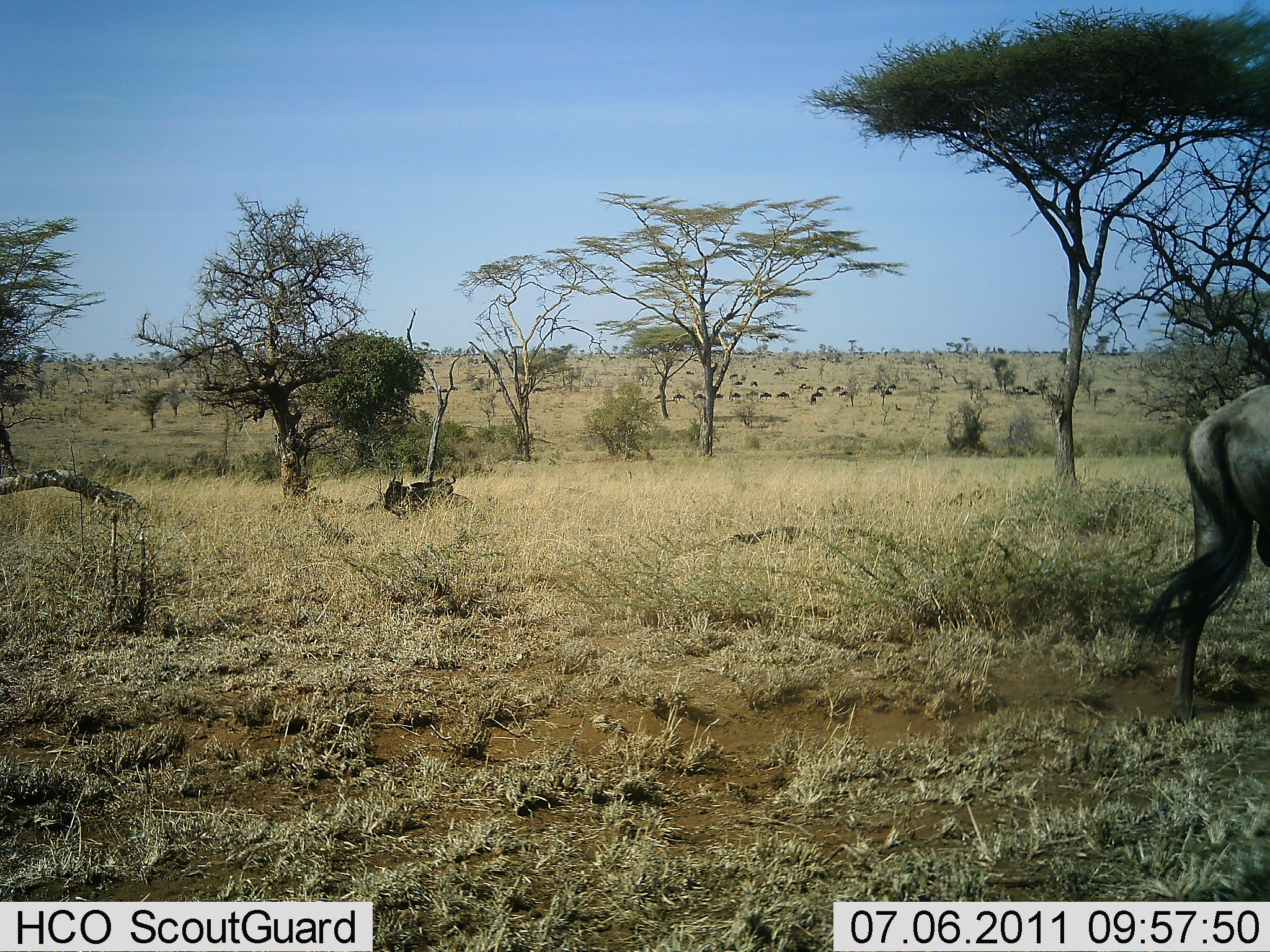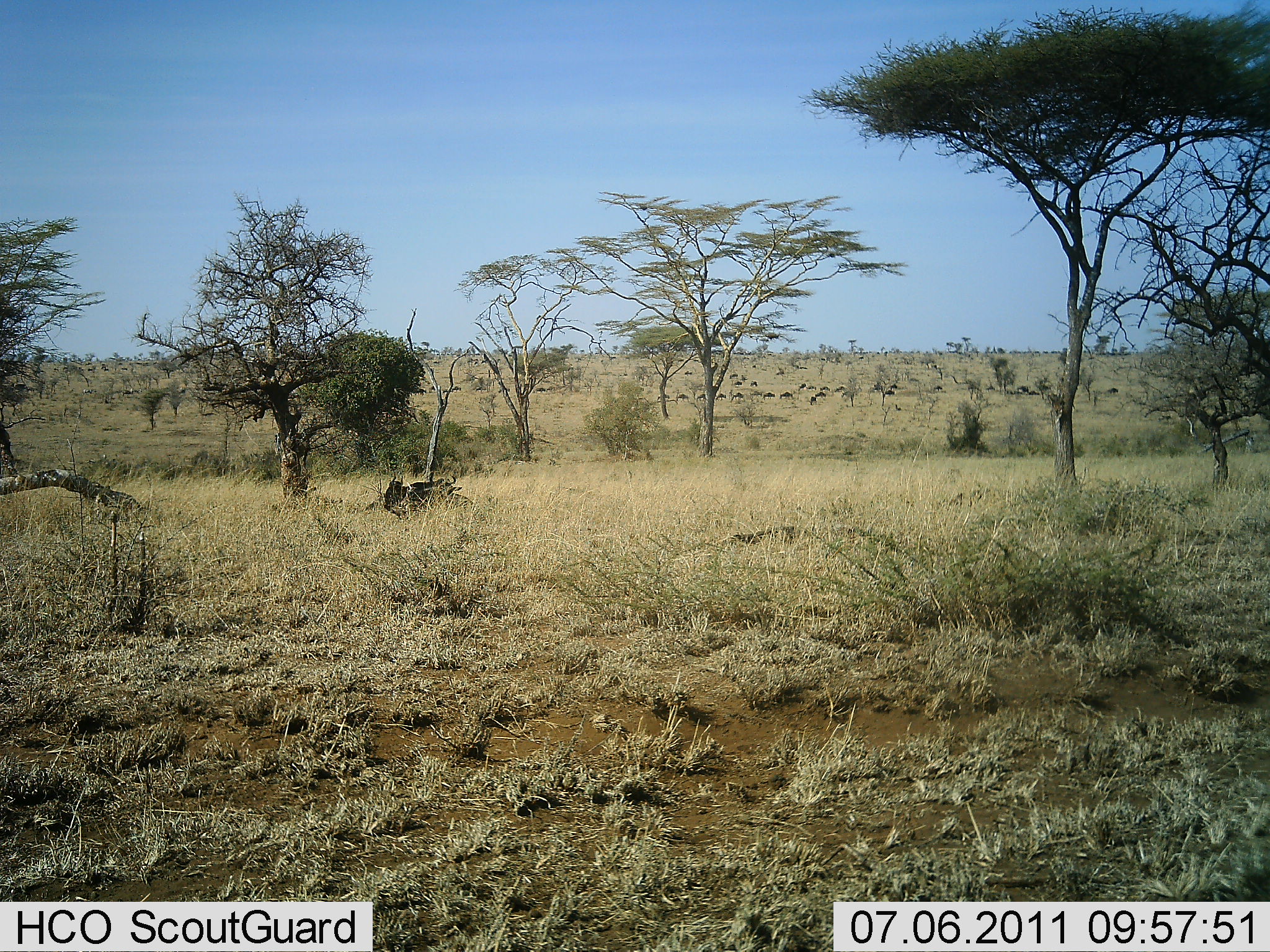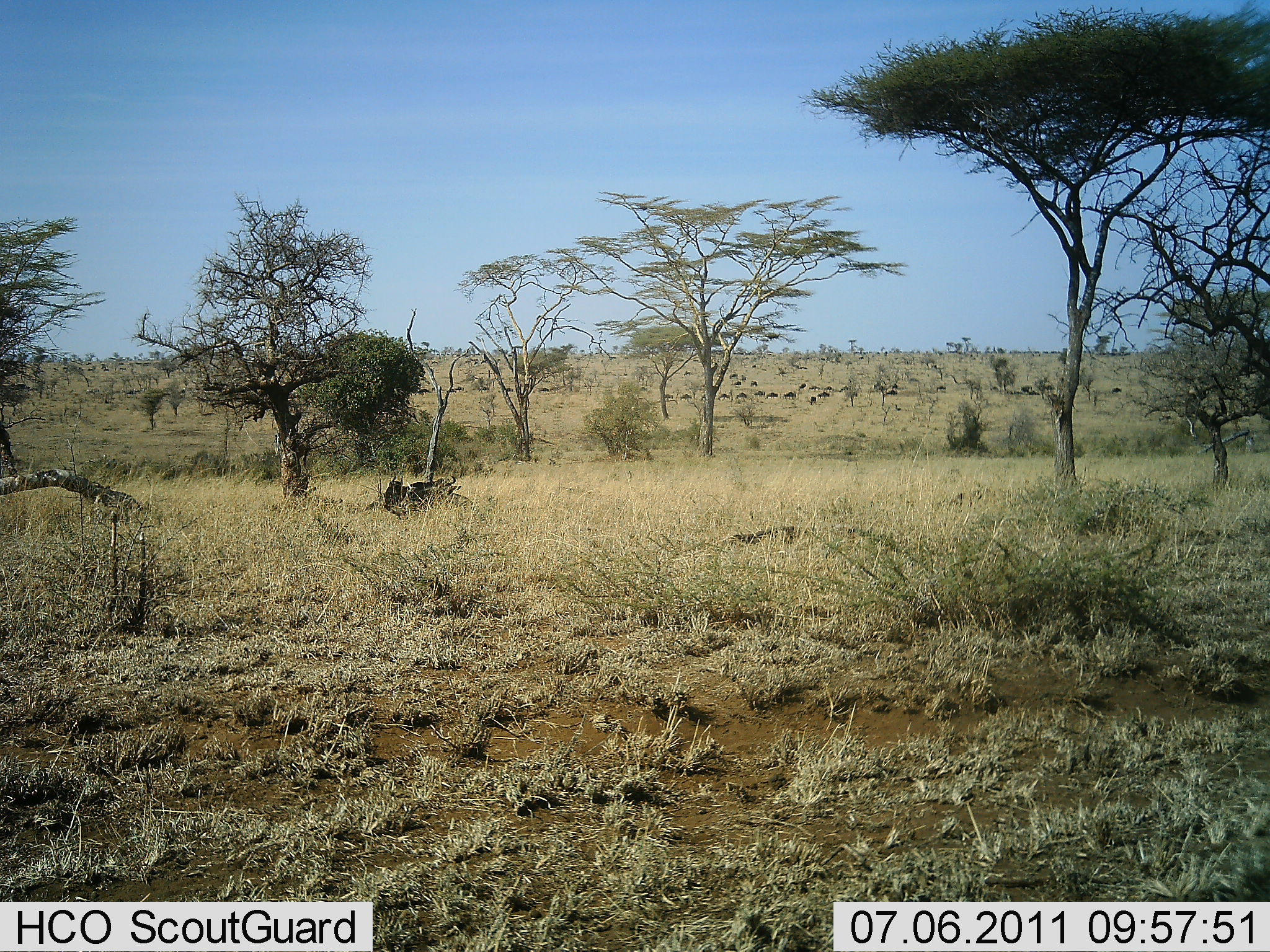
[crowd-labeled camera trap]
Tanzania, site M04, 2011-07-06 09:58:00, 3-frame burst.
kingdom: Animalia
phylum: Chordata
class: Mammalia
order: Artiodactyla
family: Bovidae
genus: Connochaetes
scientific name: Connochaetes taurinus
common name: blue wildebeest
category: wildebeest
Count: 11-50.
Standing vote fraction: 7%.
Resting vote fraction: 20%.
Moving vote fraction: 93%.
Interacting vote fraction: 0%.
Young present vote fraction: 0%.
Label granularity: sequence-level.